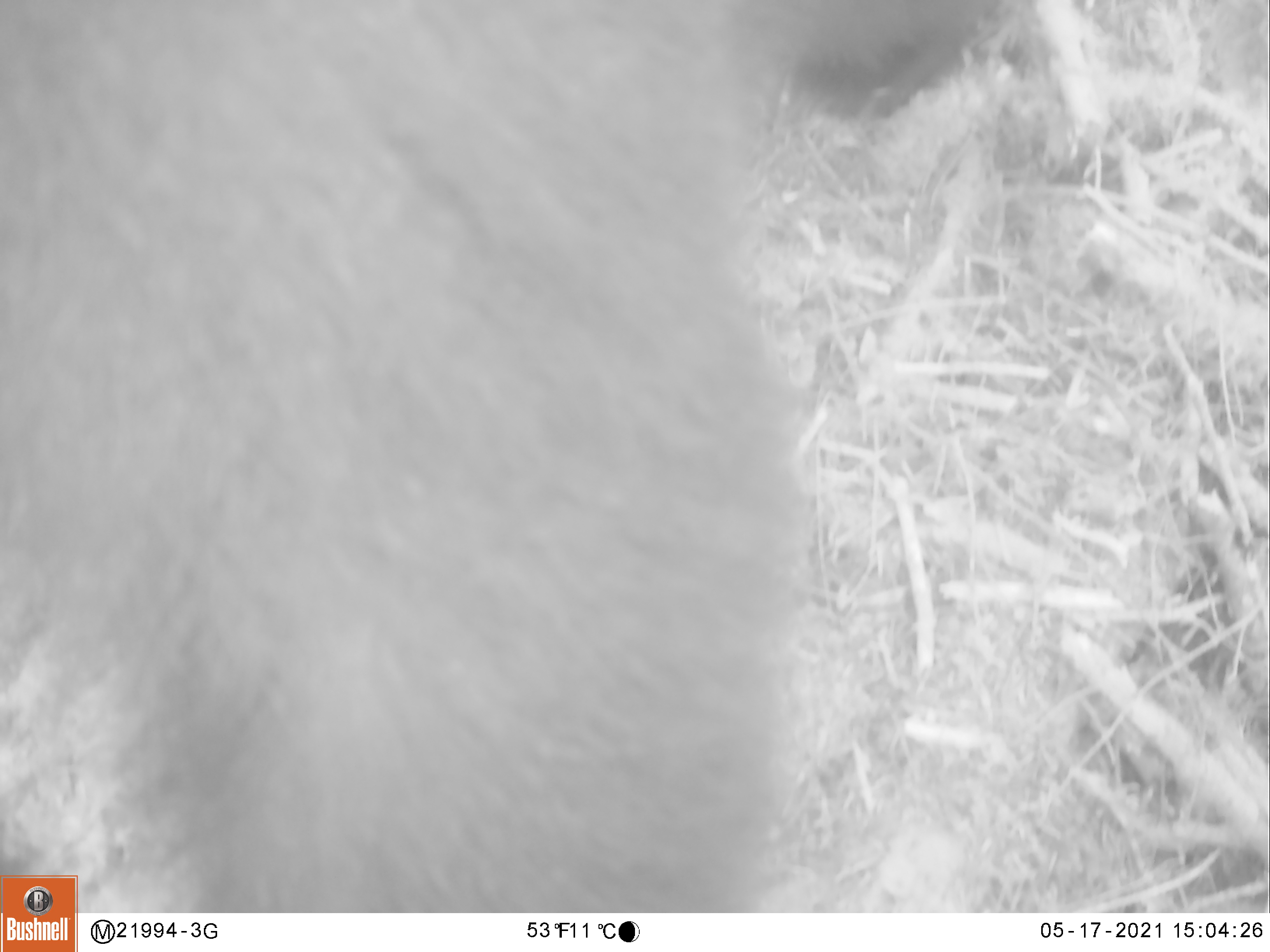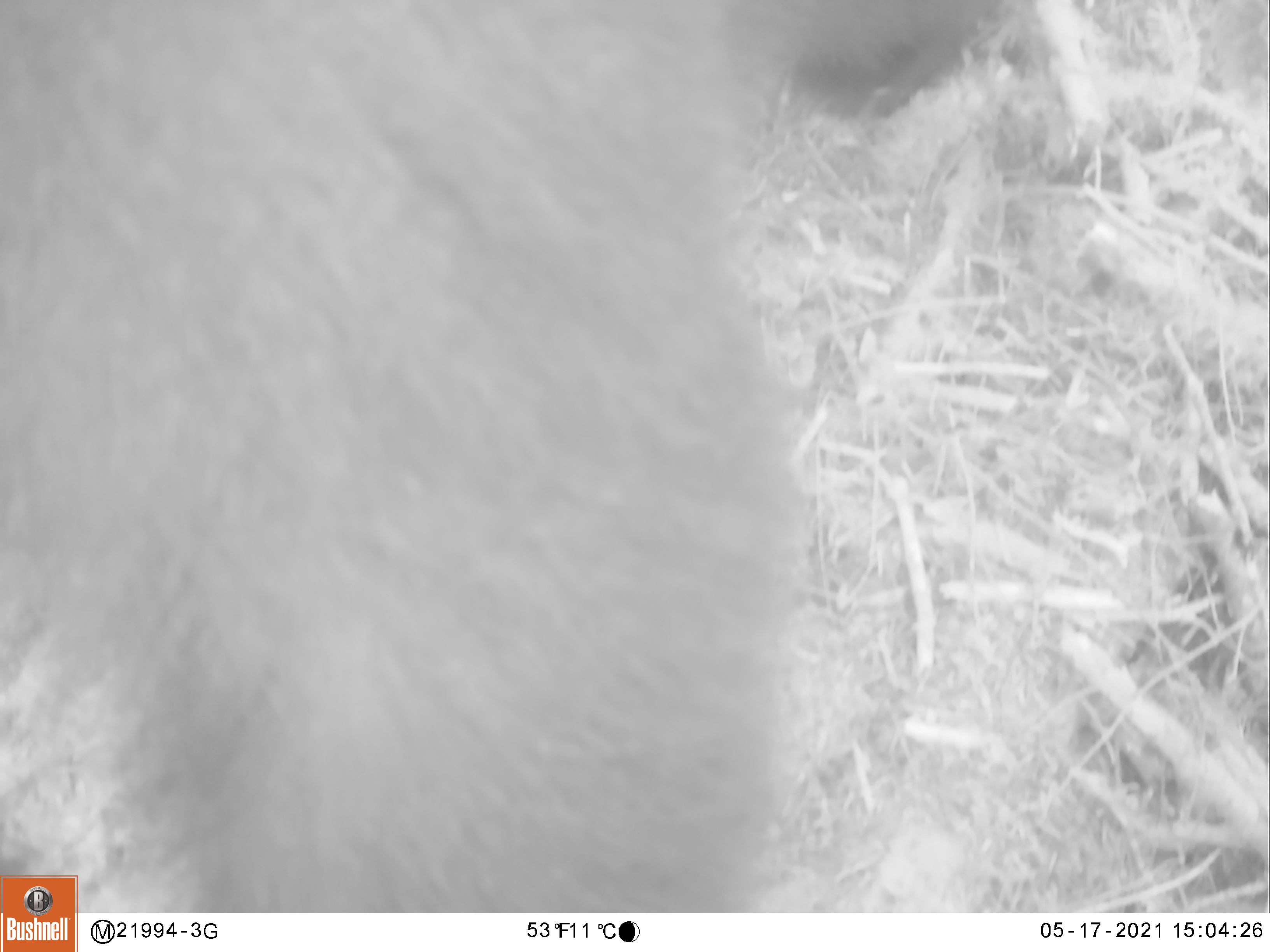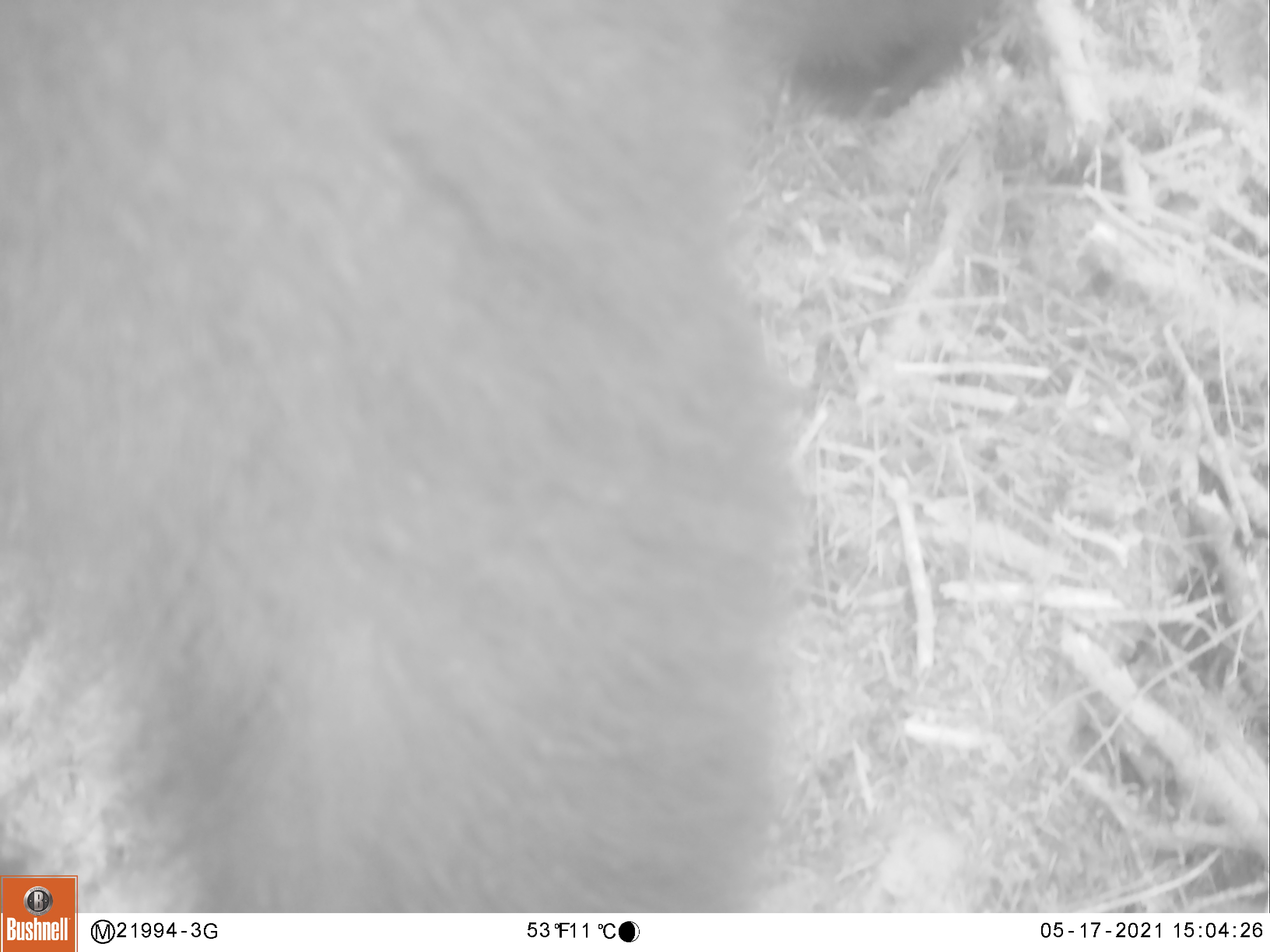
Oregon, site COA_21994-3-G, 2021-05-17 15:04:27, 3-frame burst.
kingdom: Animalia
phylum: Chordata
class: Mammalia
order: Carnivora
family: Ursidae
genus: Ursus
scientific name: Ursus americanus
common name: american black bear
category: black bear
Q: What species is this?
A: Black bear (american black bear) (Ursus americanus).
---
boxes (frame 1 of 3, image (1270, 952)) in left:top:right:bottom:
black bear: 83:5:1022:904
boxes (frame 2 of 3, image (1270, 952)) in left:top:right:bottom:
black bear: 84:6:1003:907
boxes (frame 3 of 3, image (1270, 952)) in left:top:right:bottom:
black bear: 80:5:1016:907